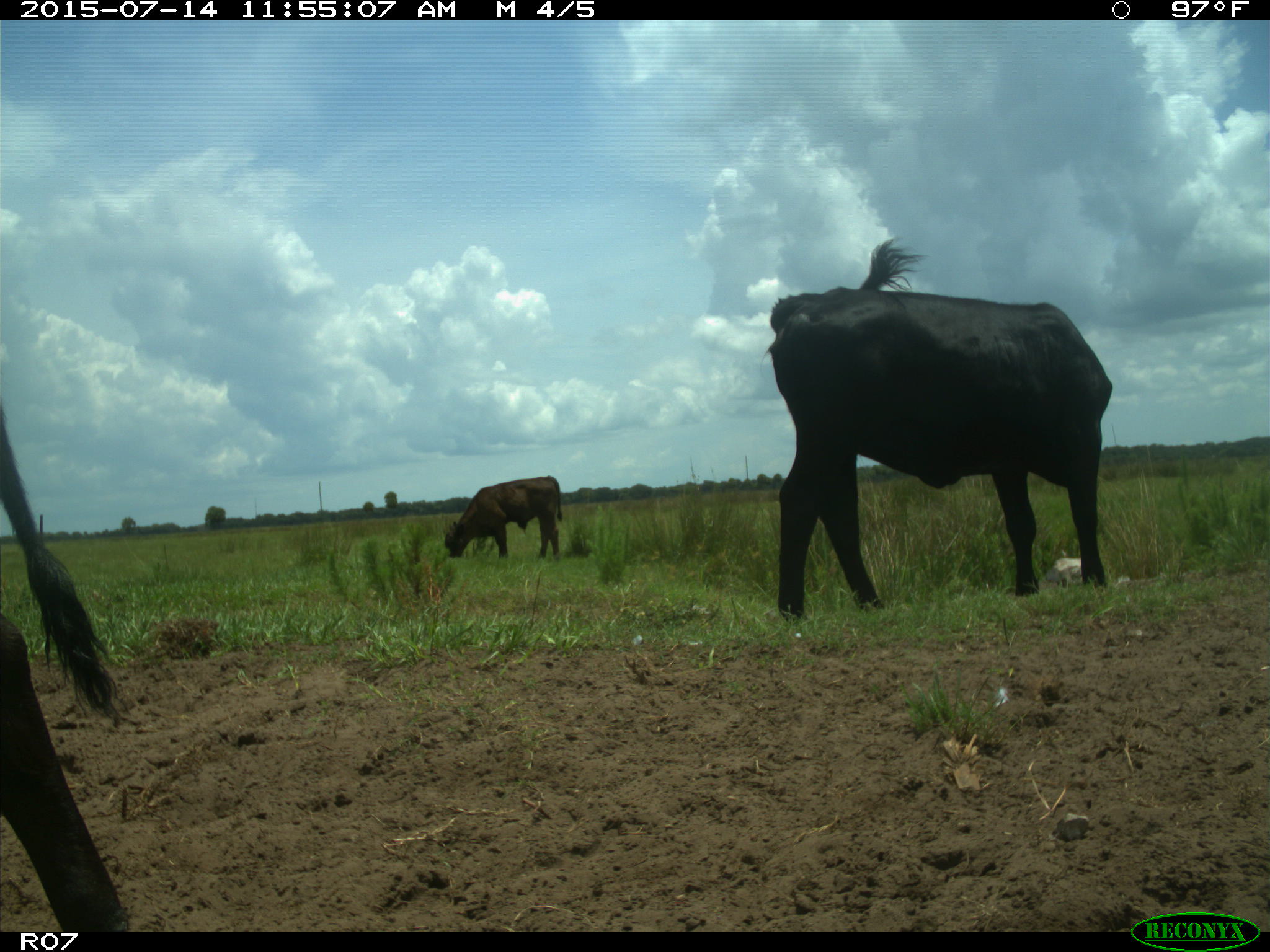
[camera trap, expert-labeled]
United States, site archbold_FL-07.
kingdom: Animalia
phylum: Chordata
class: Mammalia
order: Artiodactyla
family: Bovidae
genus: Bos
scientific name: Bos taurus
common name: domestic cow